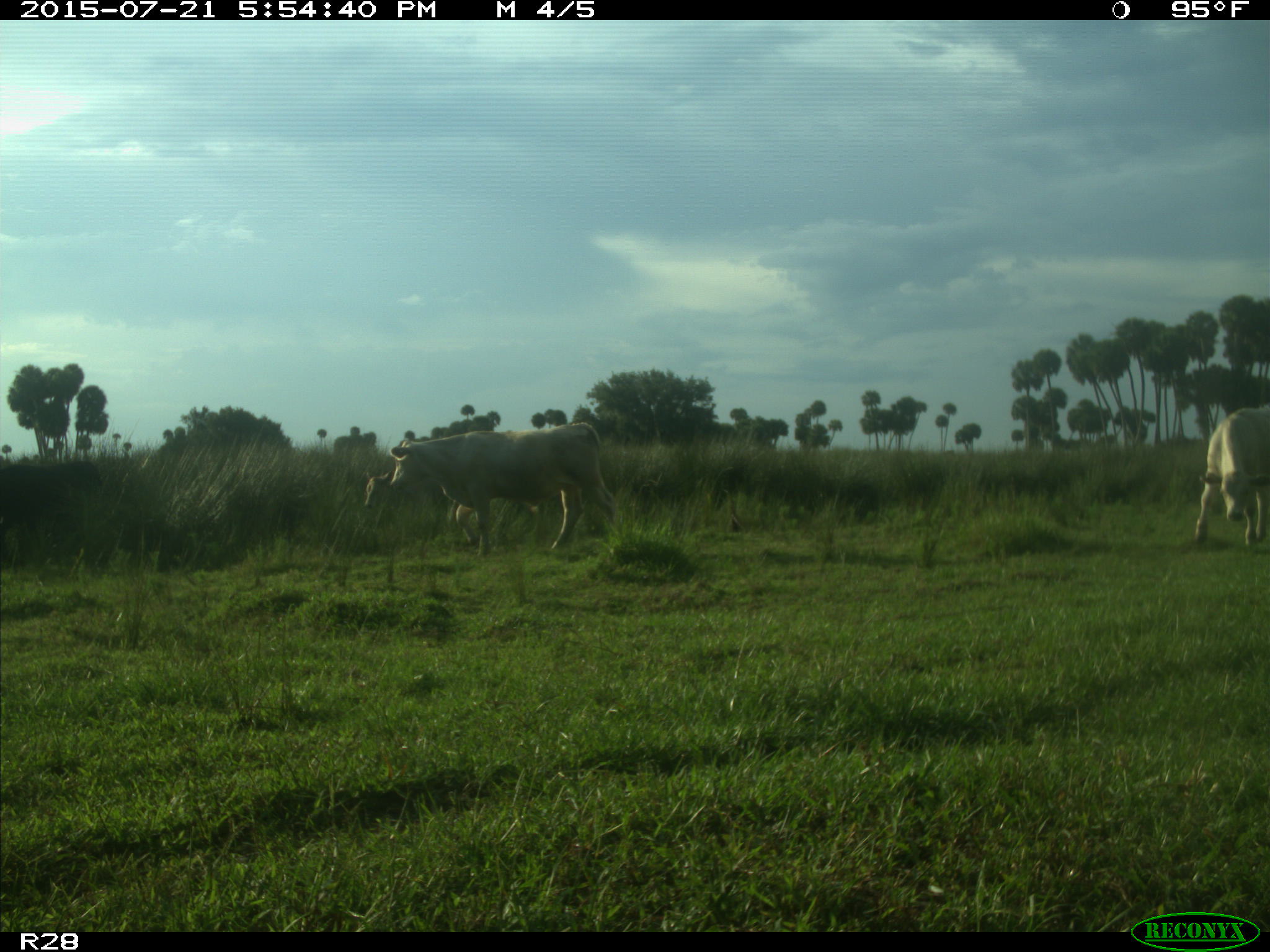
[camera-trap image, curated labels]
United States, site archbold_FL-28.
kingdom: Animalia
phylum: Chordata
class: Mammalia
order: Artiodactyla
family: Bovidae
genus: Bos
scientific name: Bos taurus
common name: domestic cow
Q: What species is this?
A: Bos taurus (domestic cow).